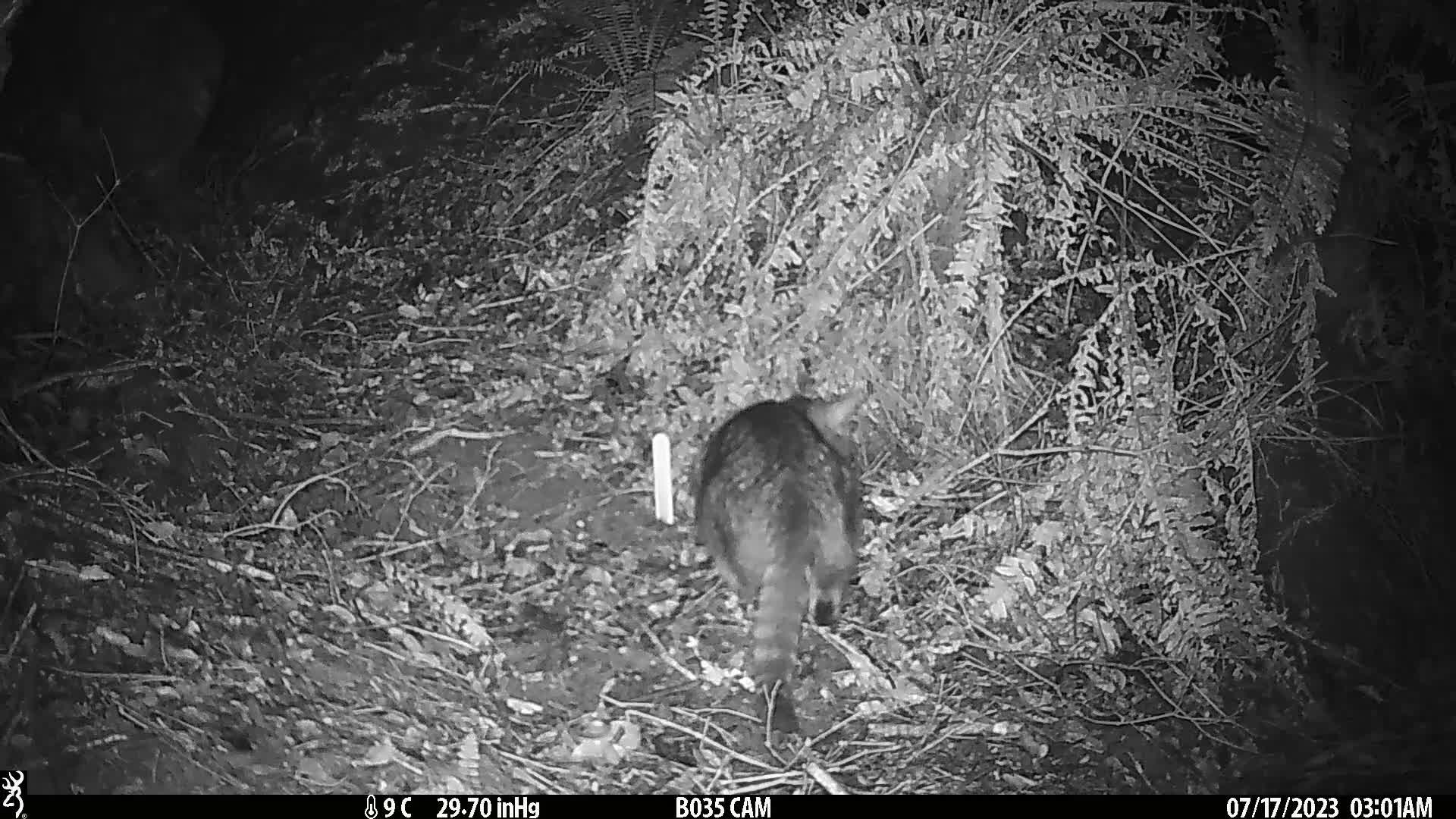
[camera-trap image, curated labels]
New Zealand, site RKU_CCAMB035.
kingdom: Animalia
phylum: Chordata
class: Mammalia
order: Carnivora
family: Felidae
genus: Felis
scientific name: Felis catus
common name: domestic cat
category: cat